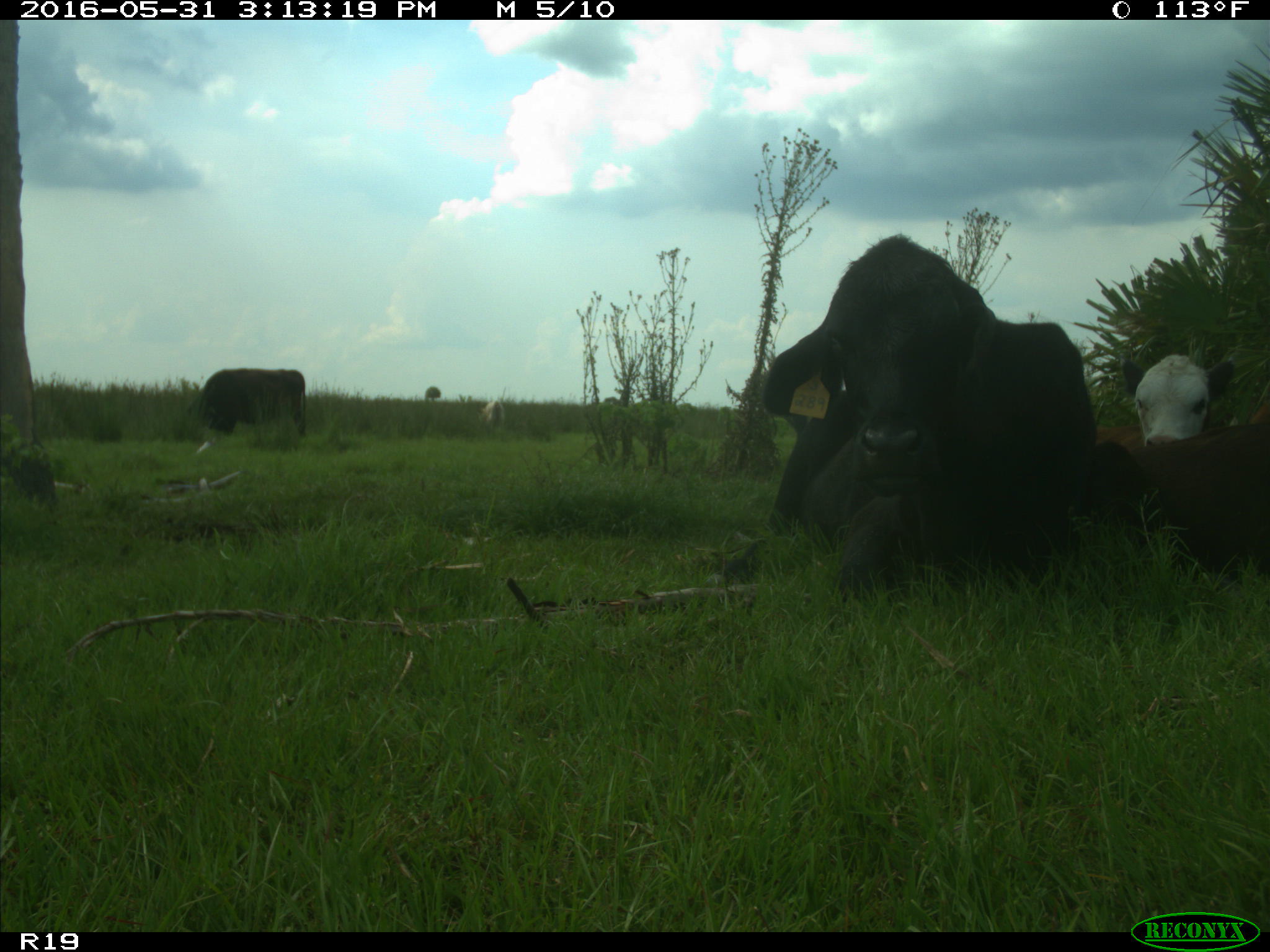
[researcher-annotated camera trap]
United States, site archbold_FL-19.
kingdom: Animalia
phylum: Chordata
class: Mammalia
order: Artiodactyla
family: Bovidae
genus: Bos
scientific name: Bos taurus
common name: domestic cow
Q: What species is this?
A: Bos taurus (domestic cow).